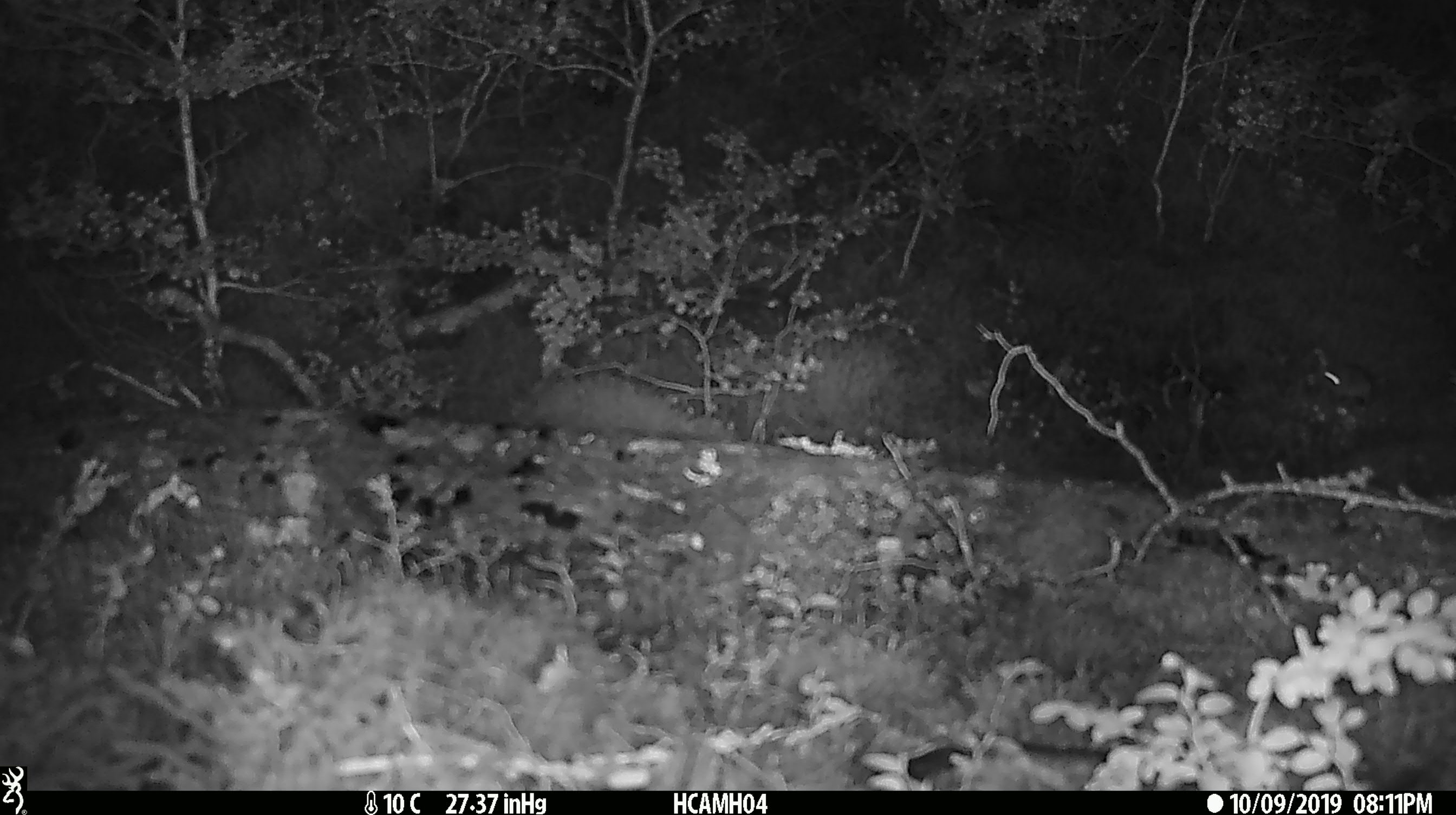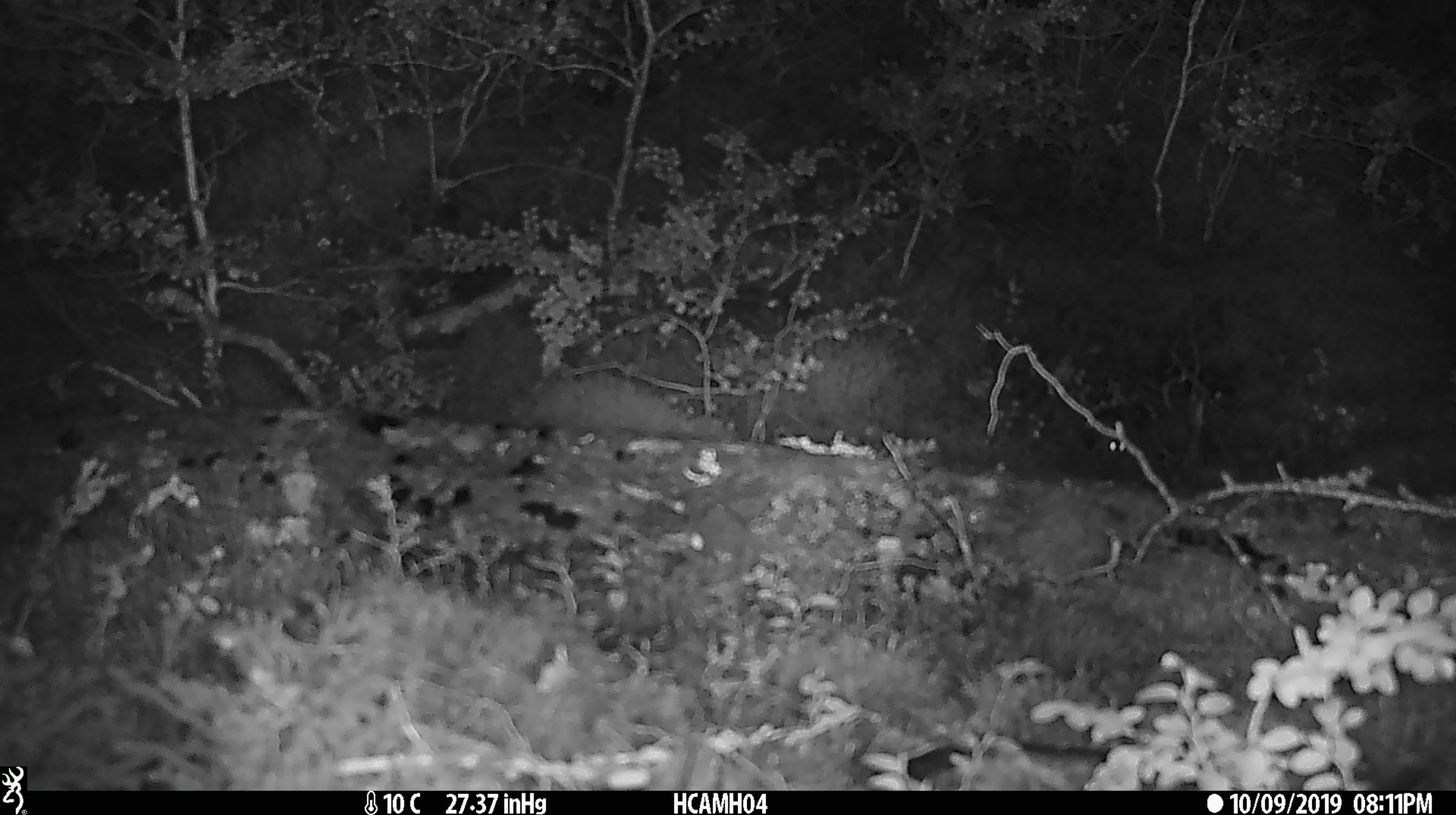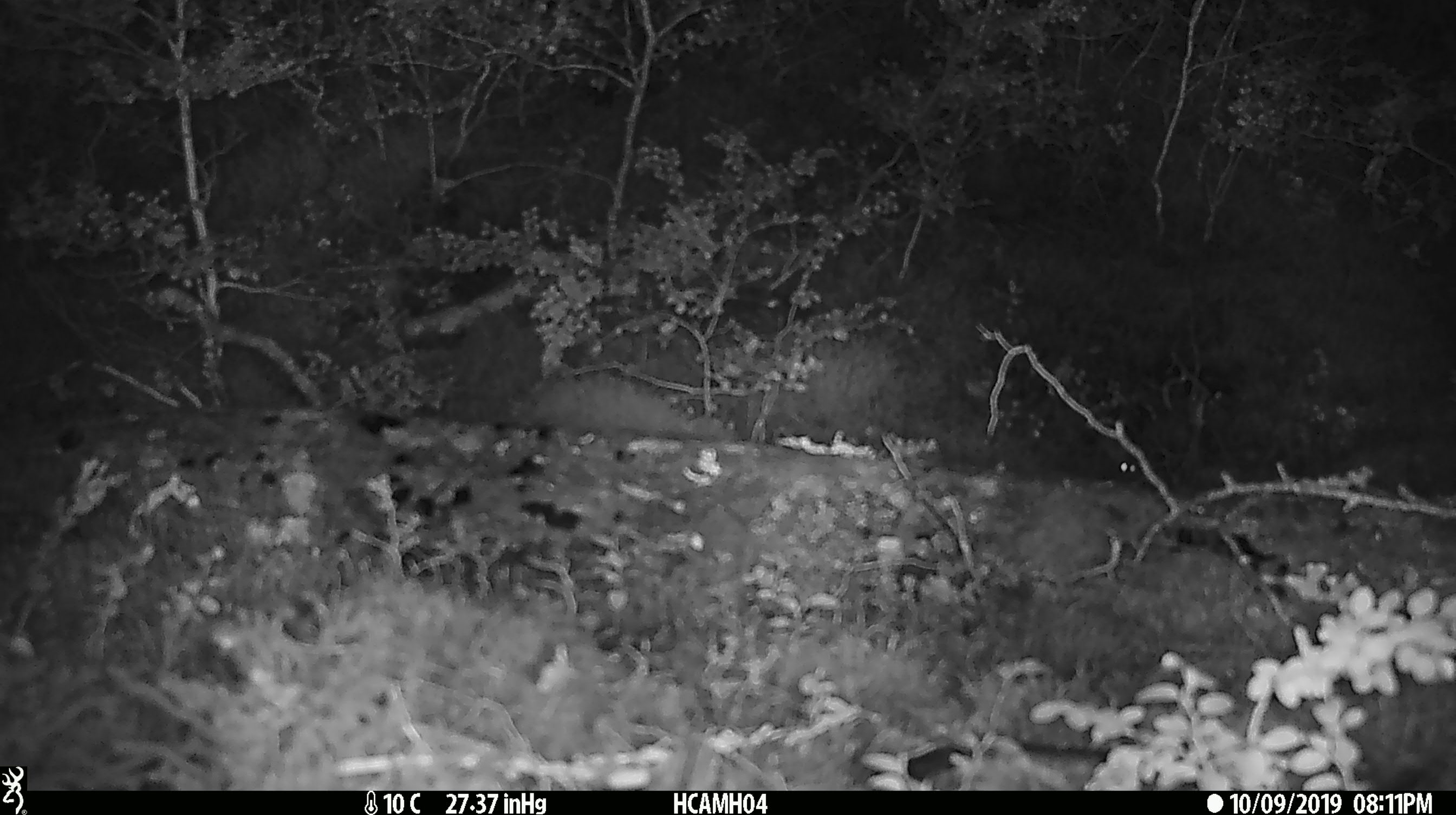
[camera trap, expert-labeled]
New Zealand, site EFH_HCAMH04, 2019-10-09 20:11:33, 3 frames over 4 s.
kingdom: Animalia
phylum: Chordata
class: Mammalia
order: Rodentia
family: Muridae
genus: Mus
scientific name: Mus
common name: mouse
Mouse (Mus).